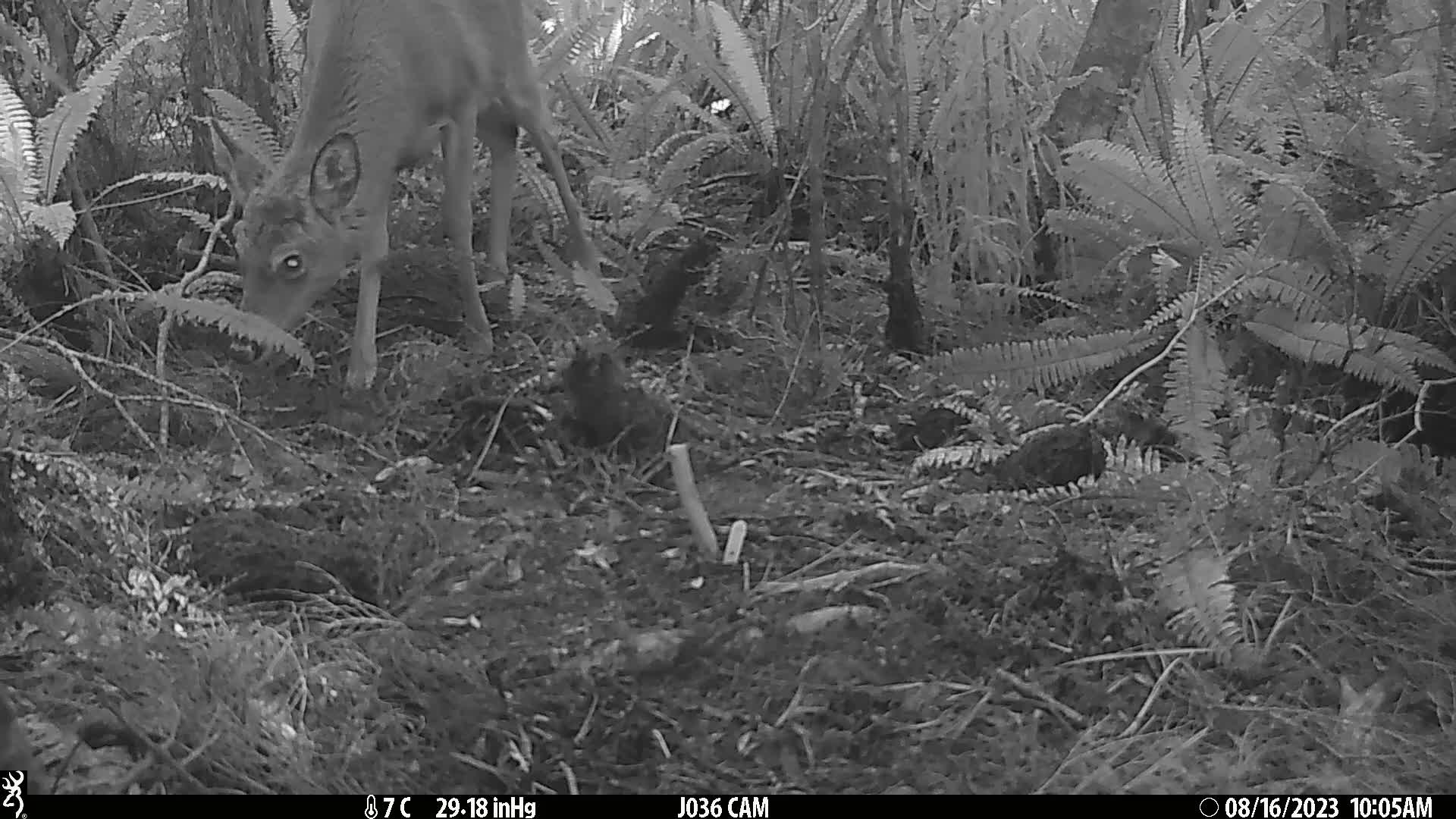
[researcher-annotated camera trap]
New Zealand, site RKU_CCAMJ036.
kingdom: Animalia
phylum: Chordata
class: Mammalia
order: Artiodactyla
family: Cervidae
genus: Odocoileus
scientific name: Odocoileus virginianus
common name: white-tailed deer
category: white tailed deer